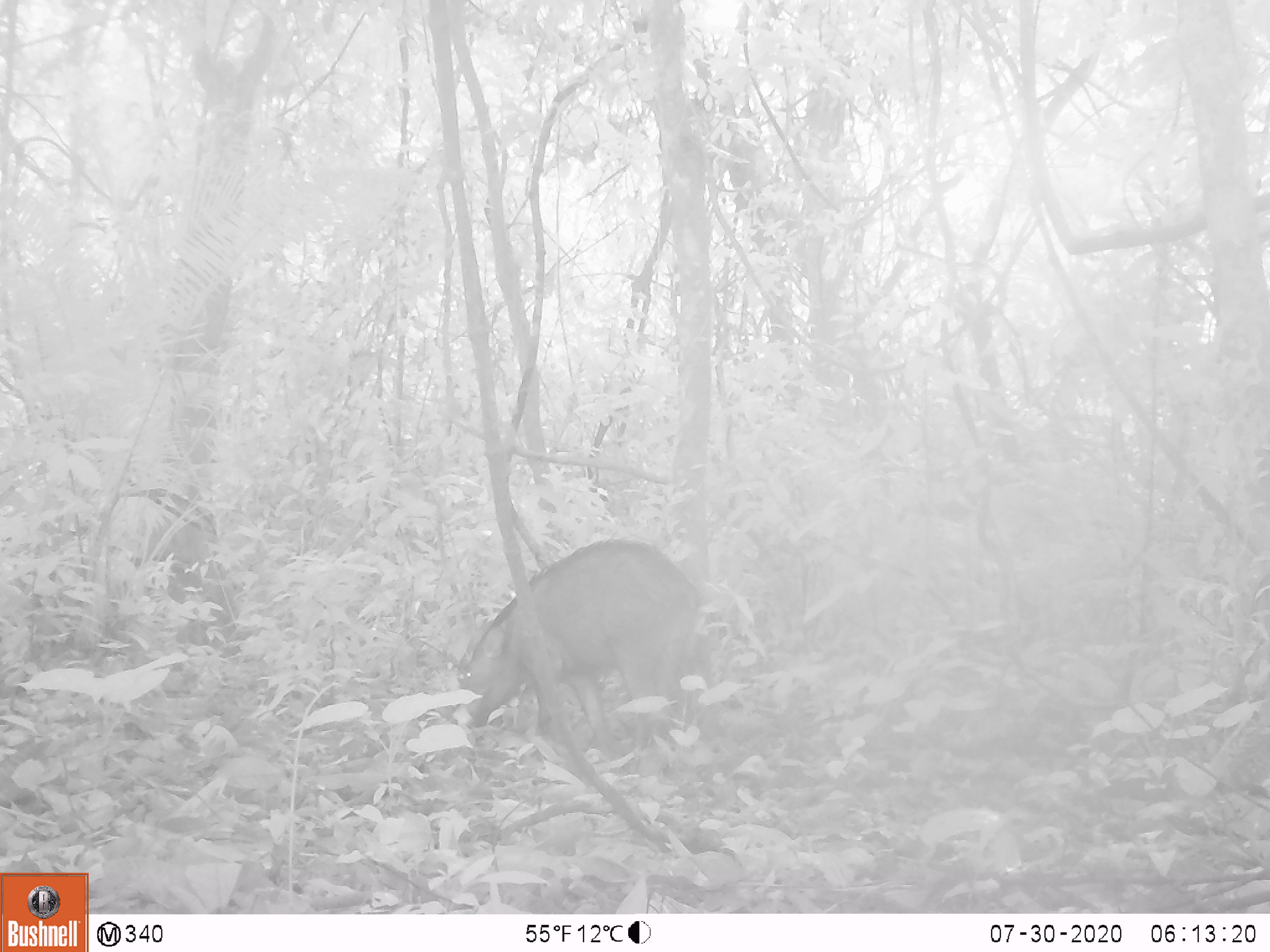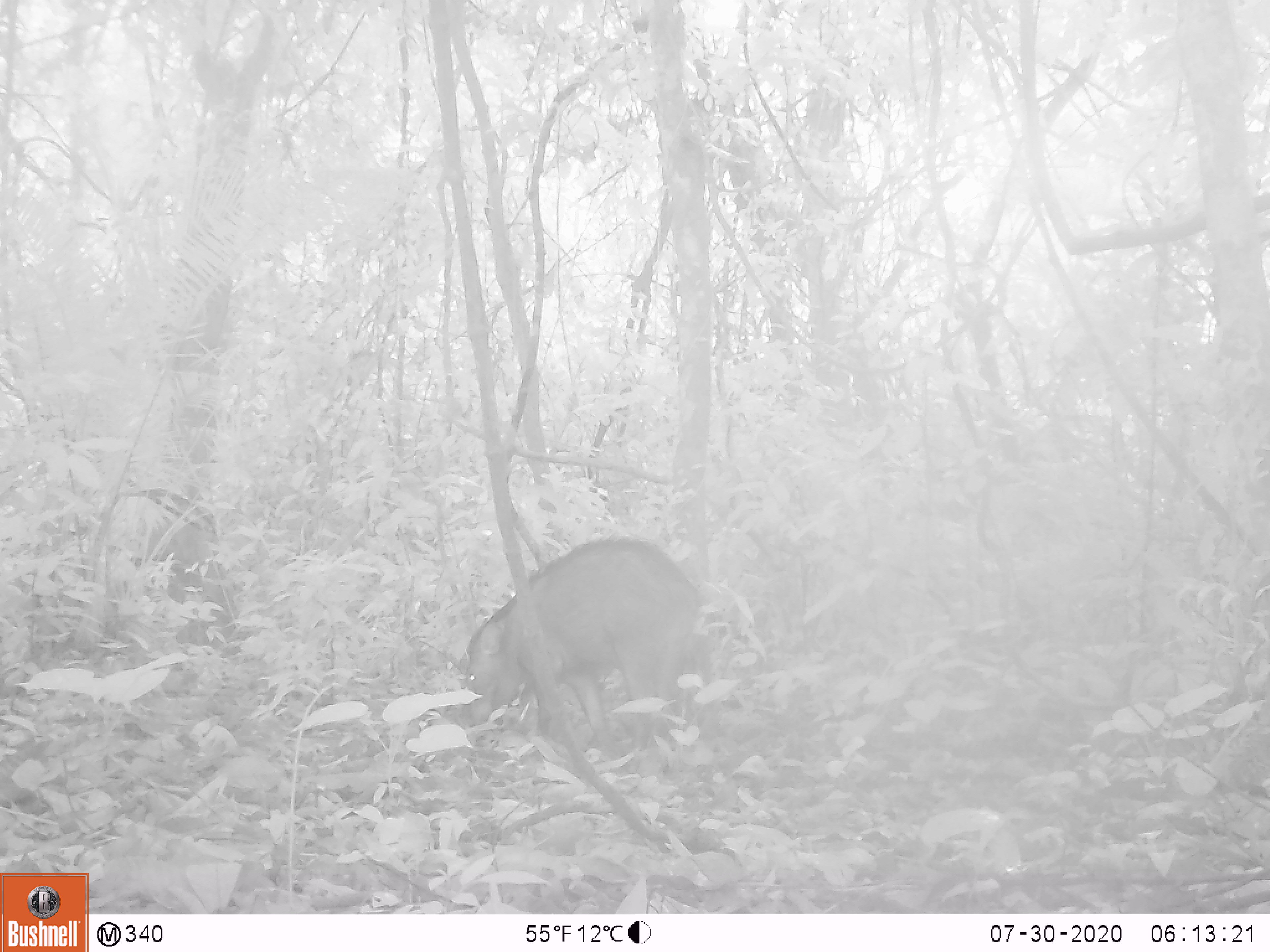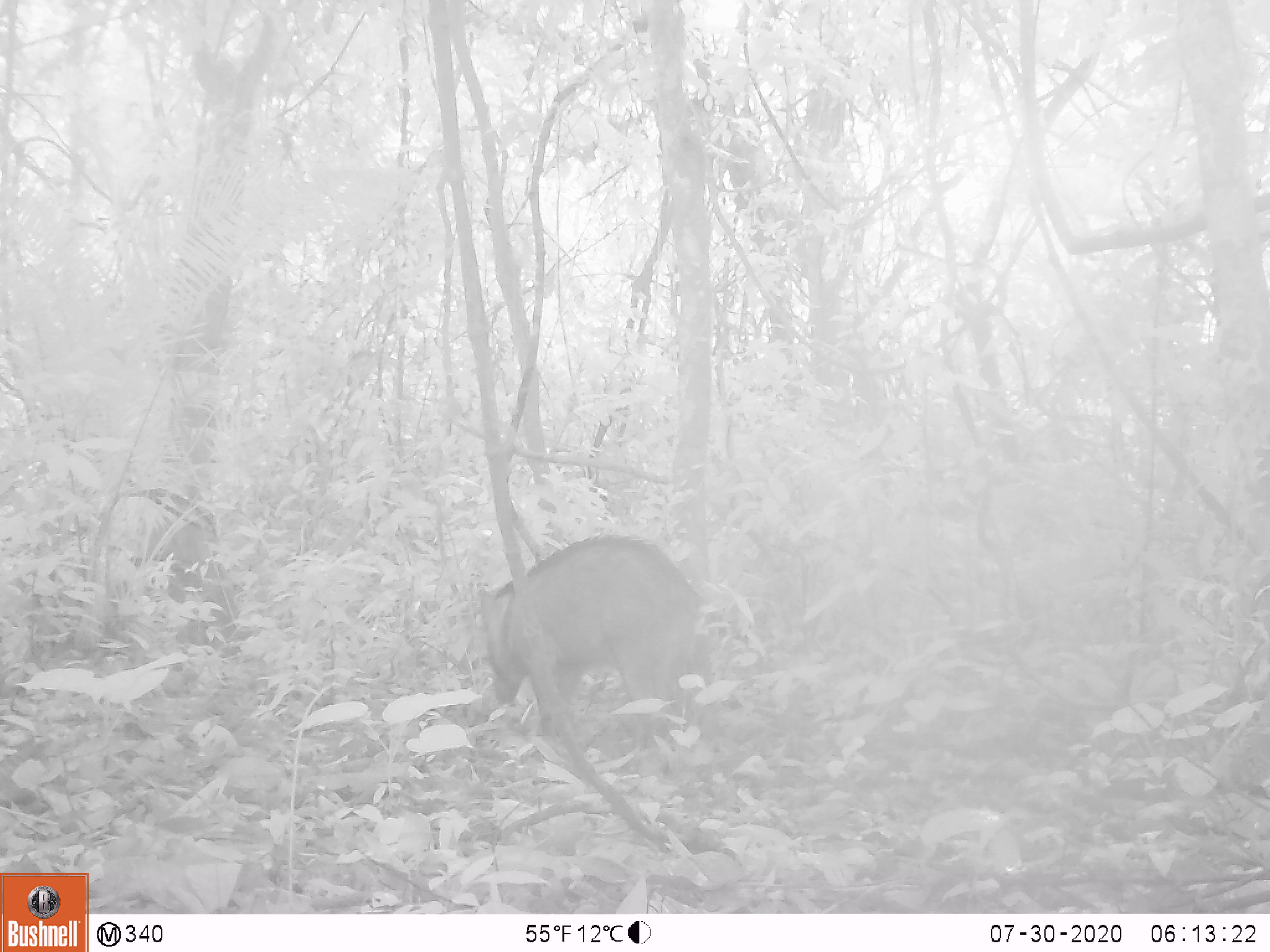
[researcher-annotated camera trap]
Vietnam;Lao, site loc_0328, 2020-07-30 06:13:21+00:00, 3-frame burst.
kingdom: Animalia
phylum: Chordata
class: Mammalia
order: Artiodactyla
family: Suidae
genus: Sus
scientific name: Sus scrofa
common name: eurasian wild pig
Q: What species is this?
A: Eurasian wild pig (Sus scrofa).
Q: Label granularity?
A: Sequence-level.